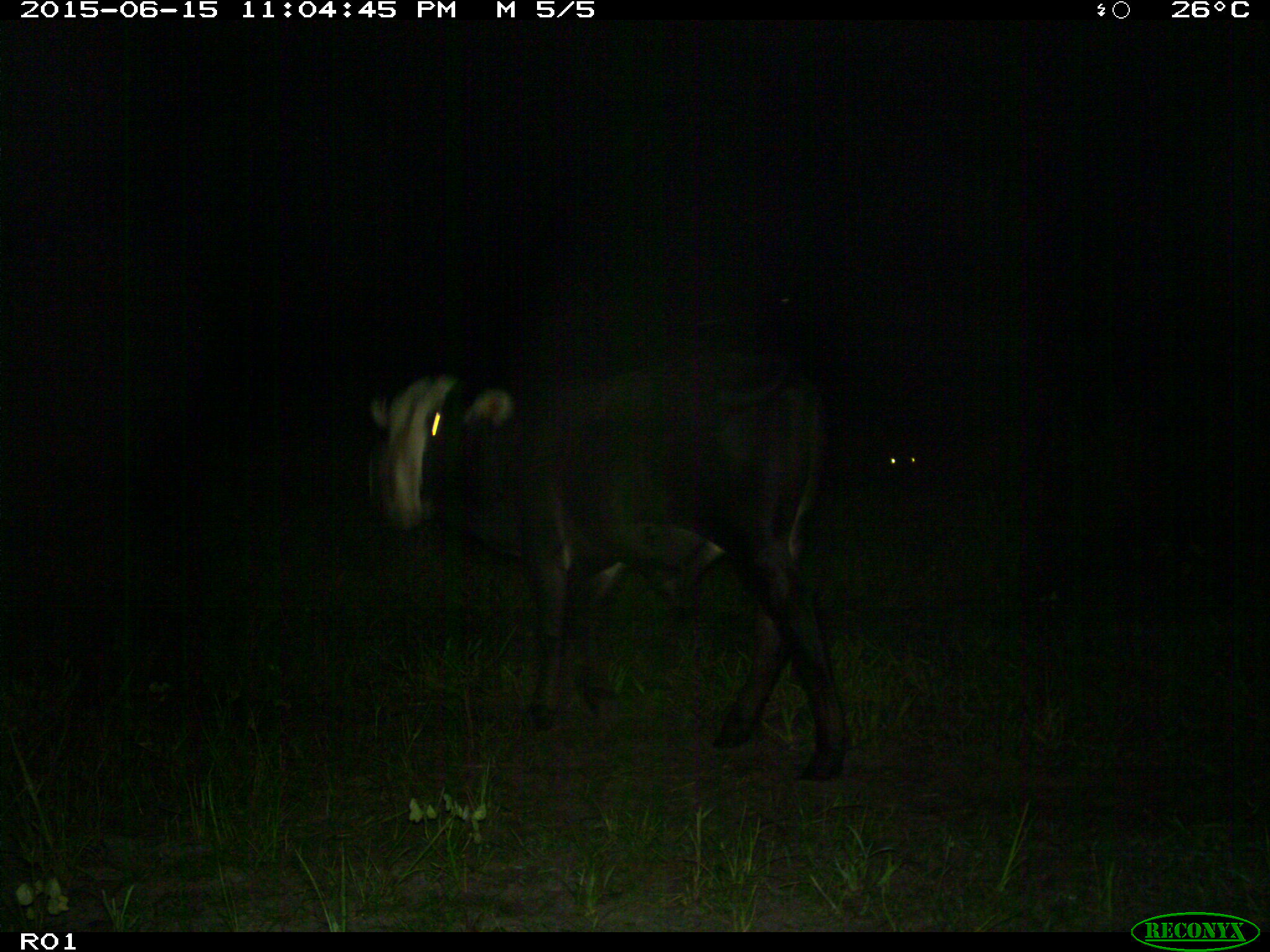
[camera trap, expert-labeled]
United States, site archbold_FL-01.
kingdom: Animalia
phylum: Chordata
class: Mammalia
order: Artiodactyla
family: Bovidae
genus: Bos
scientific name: Bos taurus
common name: domestic cow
Bos taurus (domestic cow).